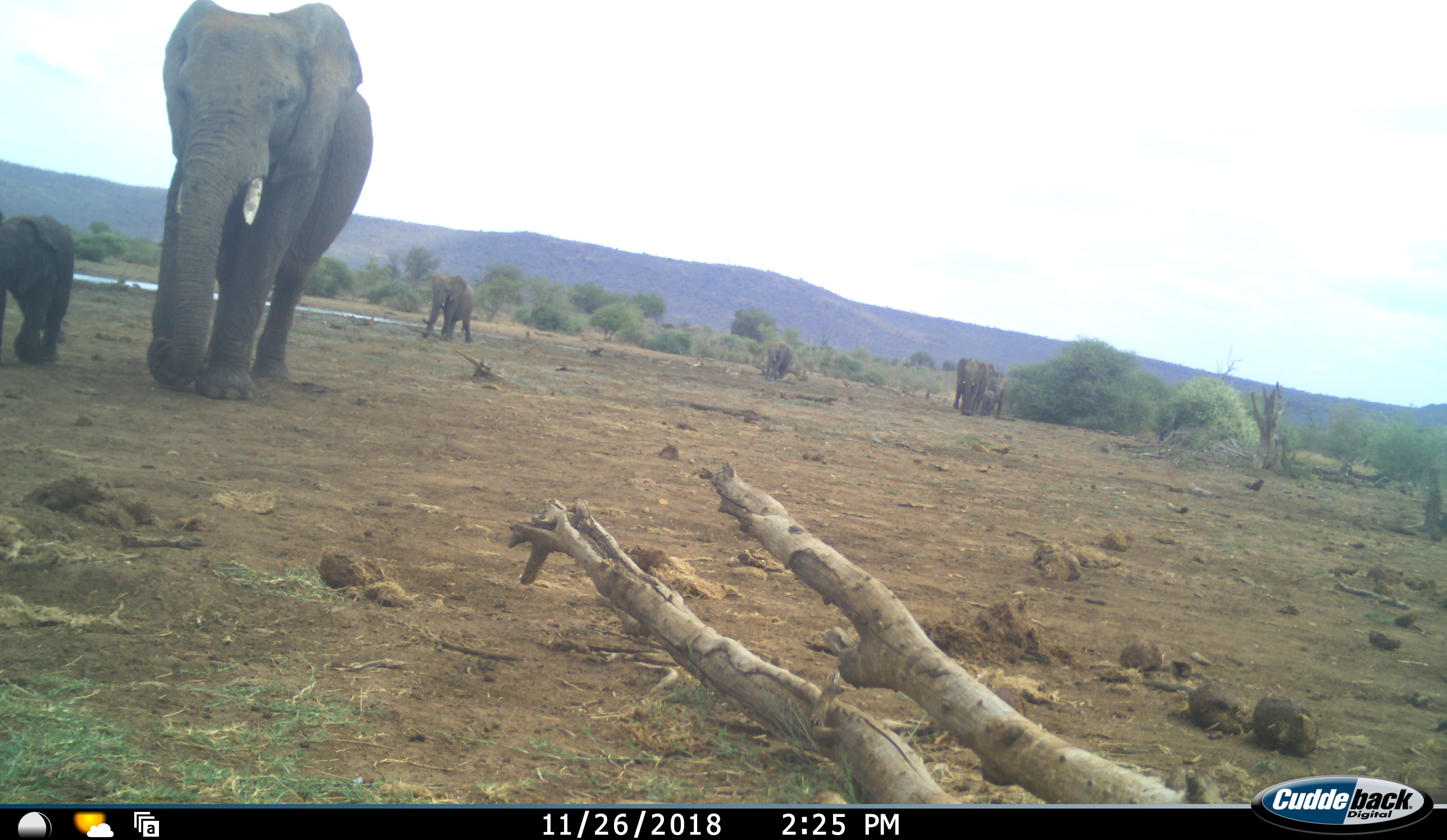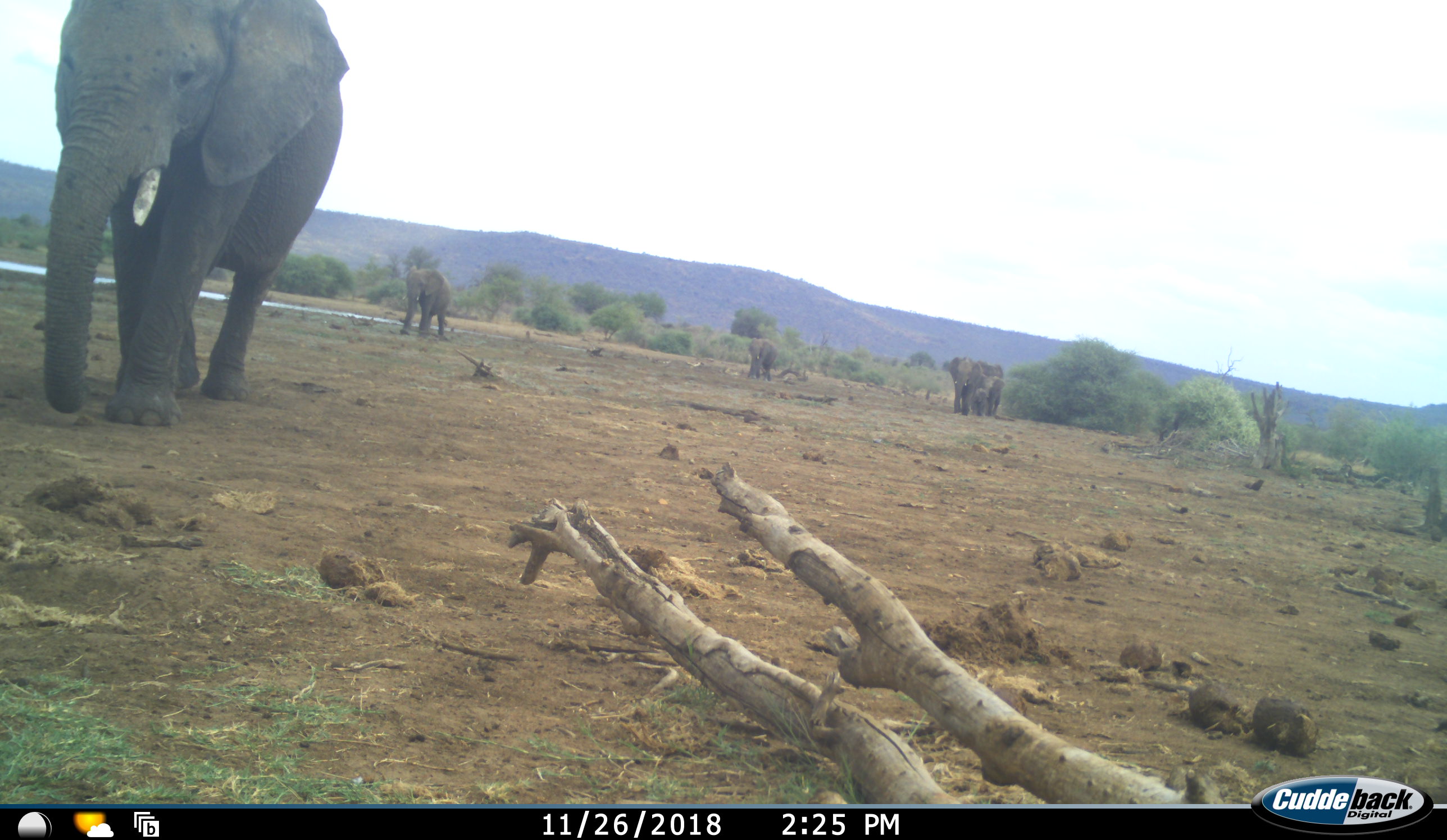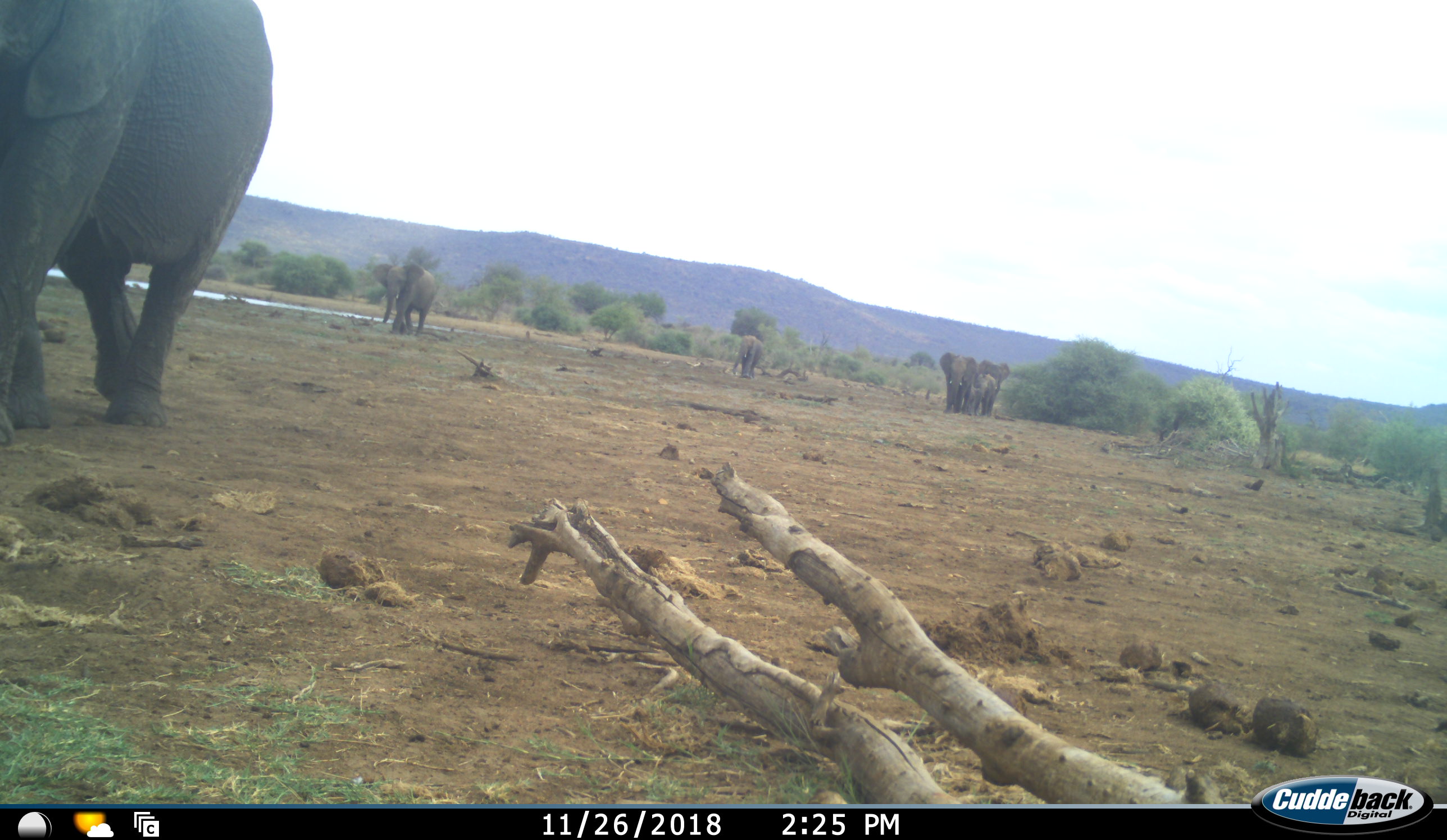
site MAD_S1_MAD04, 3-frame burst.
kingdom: Animalia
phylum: Chordata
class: Mammalia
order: Proboscidea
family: Elephantidae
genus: Loxodonta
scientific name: Loxodonta africana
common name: african bush elephant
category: elephant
Elephant (african bush elephant) (Loxodonta africana), count 7. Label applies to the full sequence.